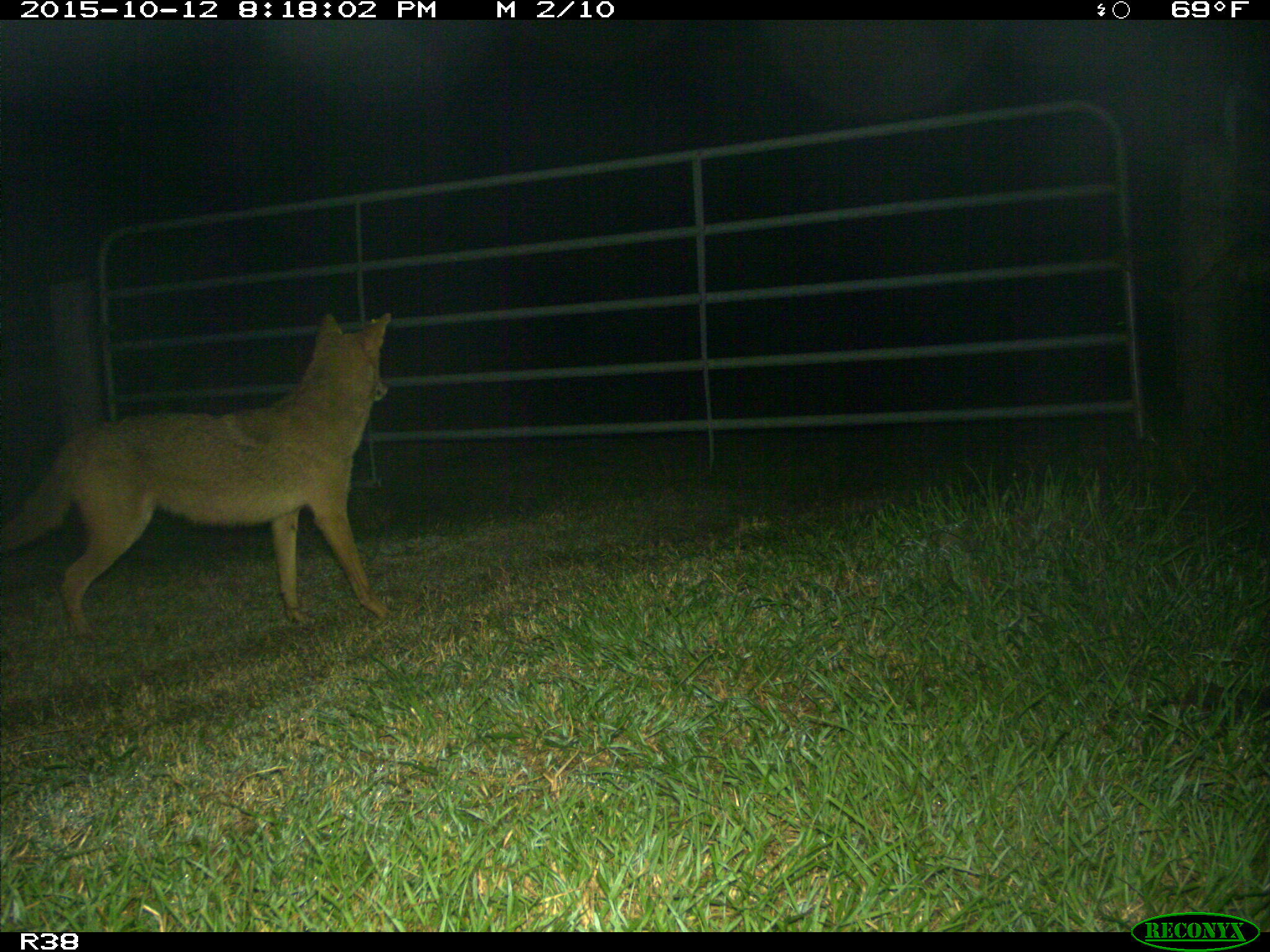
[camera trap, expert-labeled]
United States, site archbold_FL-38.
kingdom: Animalia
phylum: Chordata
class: Mammalia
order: Carnivora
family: Canidae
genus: Canis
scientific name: Canis latrans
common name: coyote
Canis latrans (coyote).